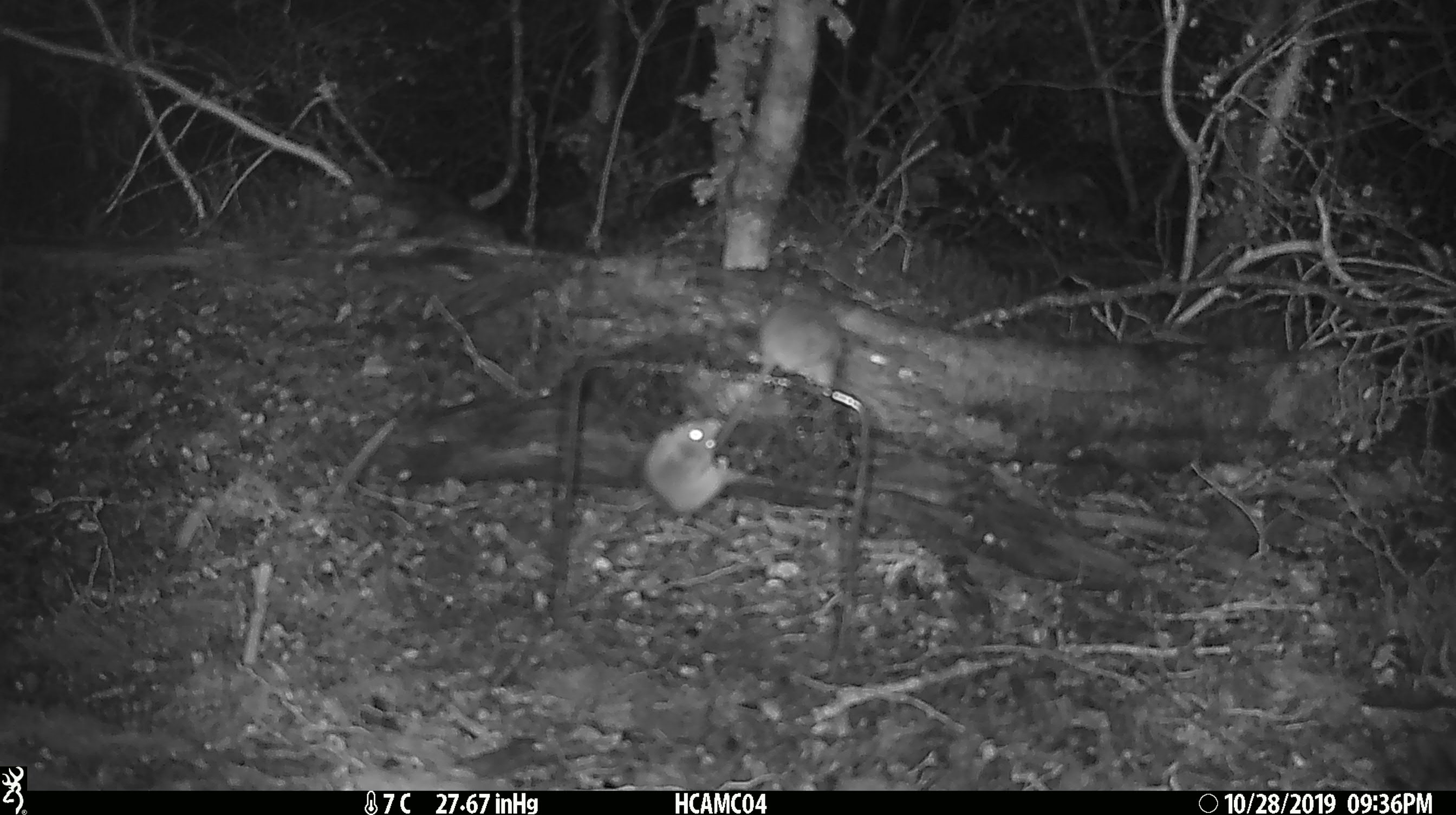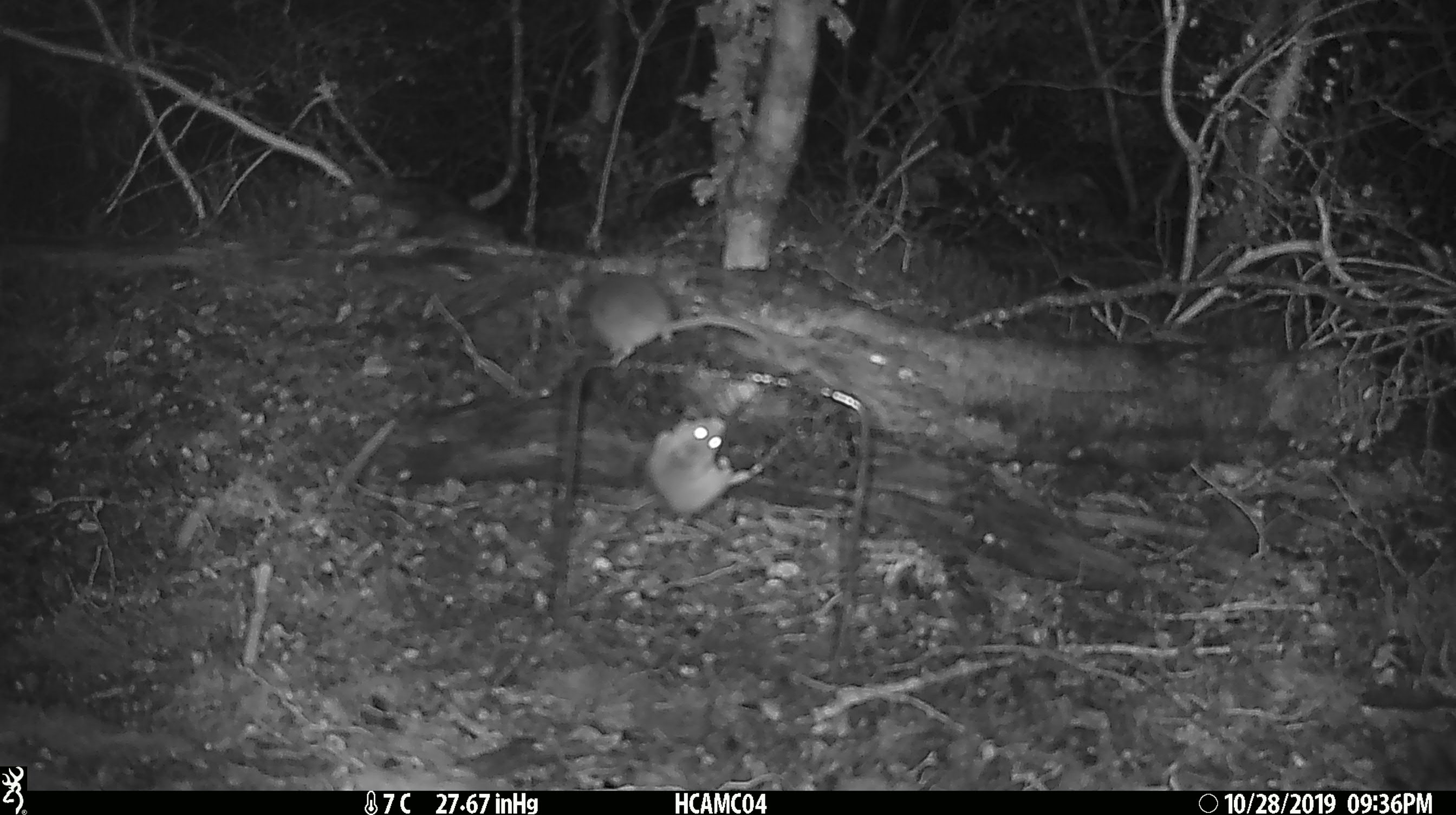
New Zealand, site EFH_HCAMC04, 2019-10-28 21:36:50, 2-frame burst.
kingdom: Animalia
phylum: Chordata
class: Mammalia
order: Rodentia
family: Muridae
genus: Mus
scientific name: Mus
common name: mouse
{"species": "mouse (Mus)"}